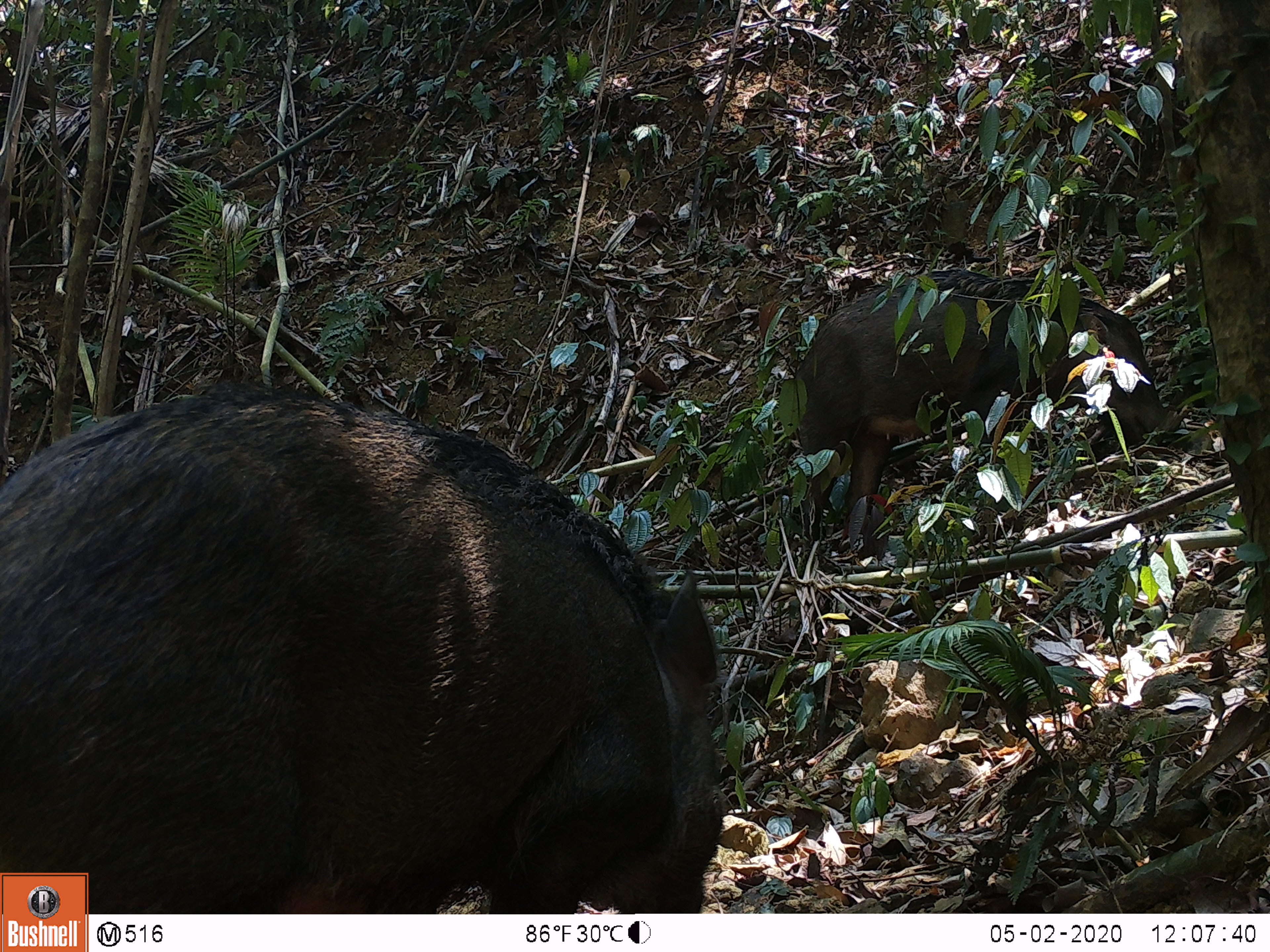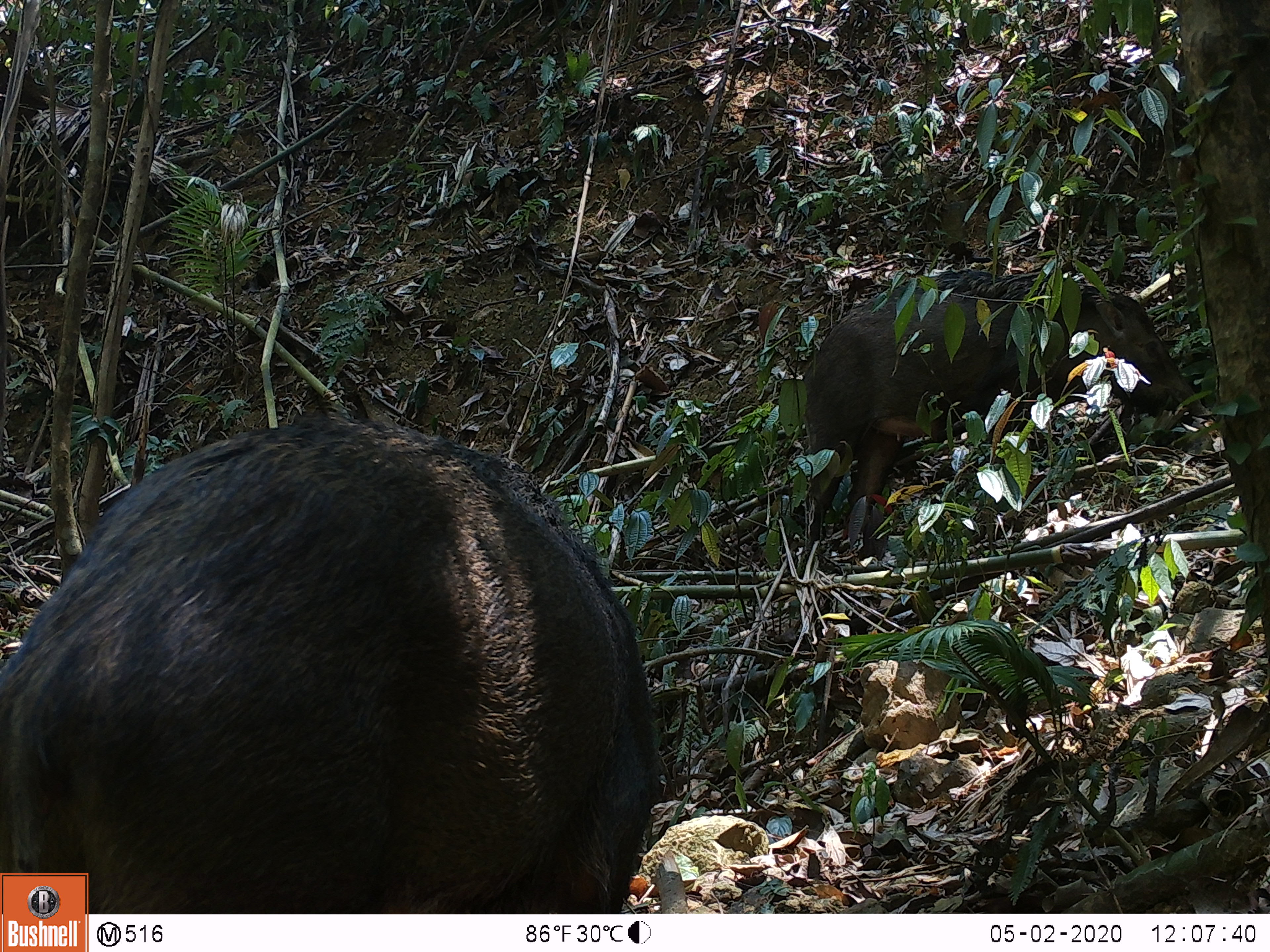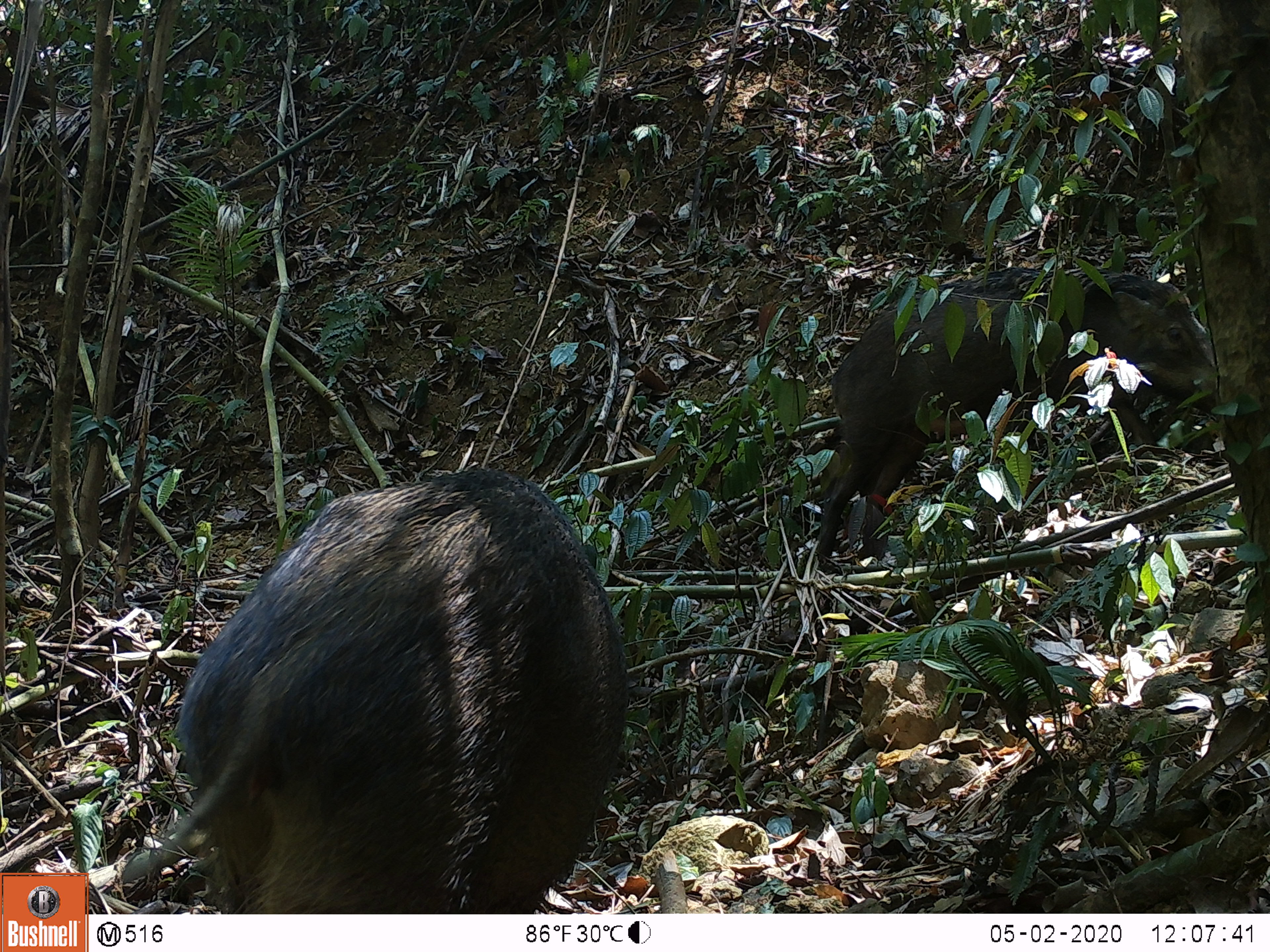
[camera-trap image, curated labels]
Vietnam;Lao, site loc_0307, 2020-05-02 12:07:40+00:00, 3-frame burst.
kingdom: Animalia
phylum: Chordata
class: Mammalia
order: Artiodactyla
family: Suidae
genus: Sus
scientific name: Sus scrofa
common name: eurasian wild pig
Eurasian wild pig (Sus scrofa). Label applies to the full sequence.